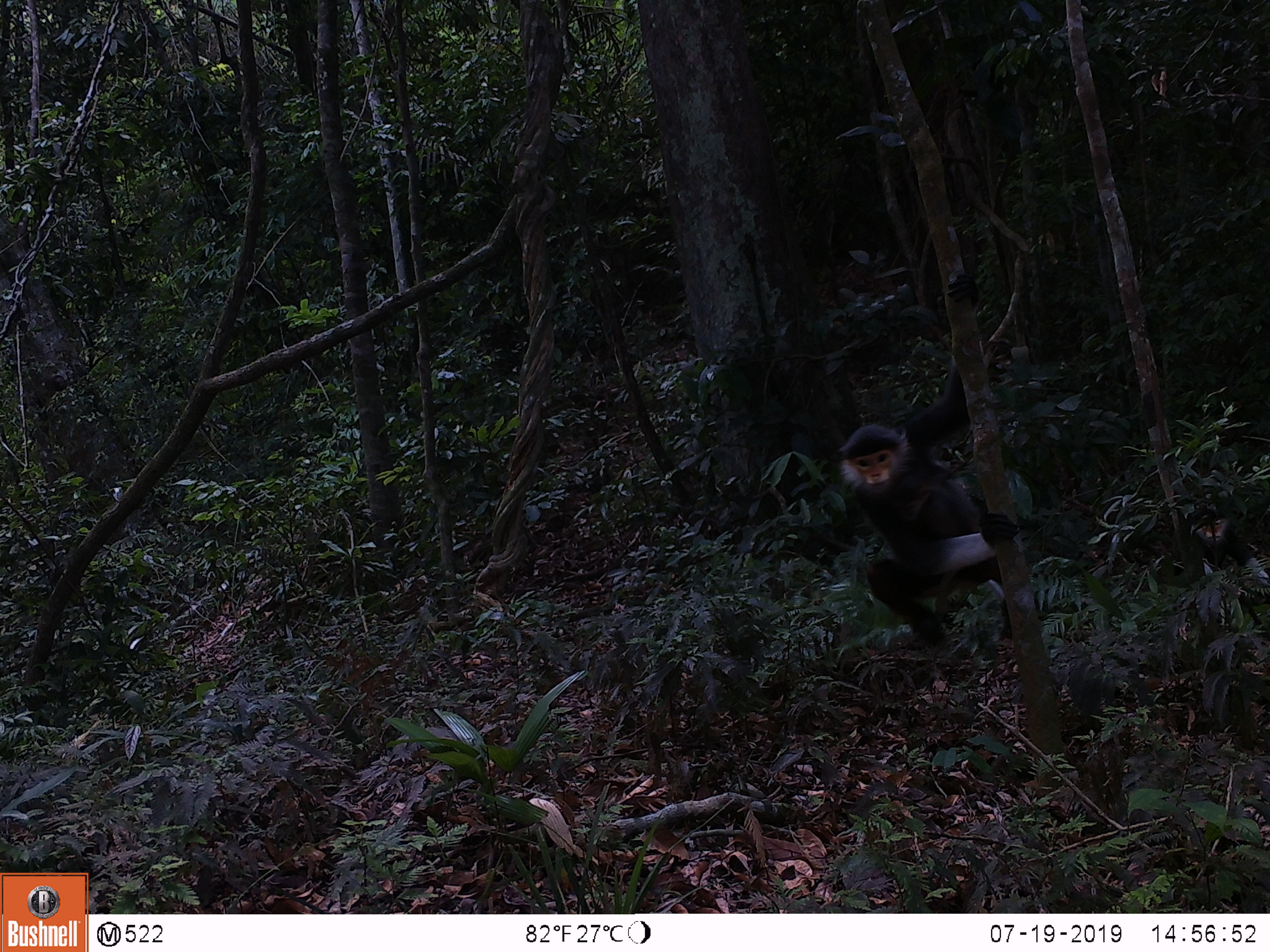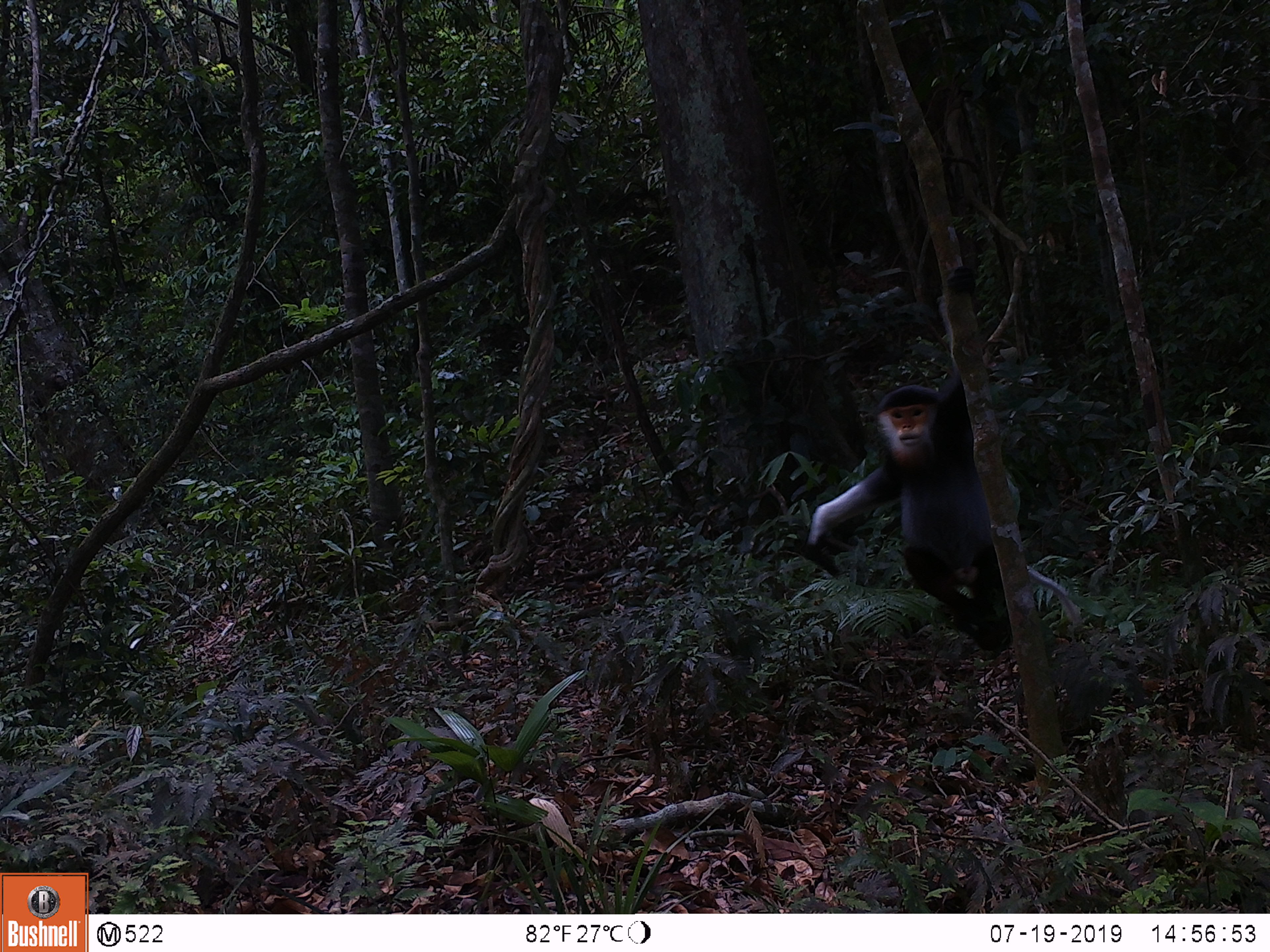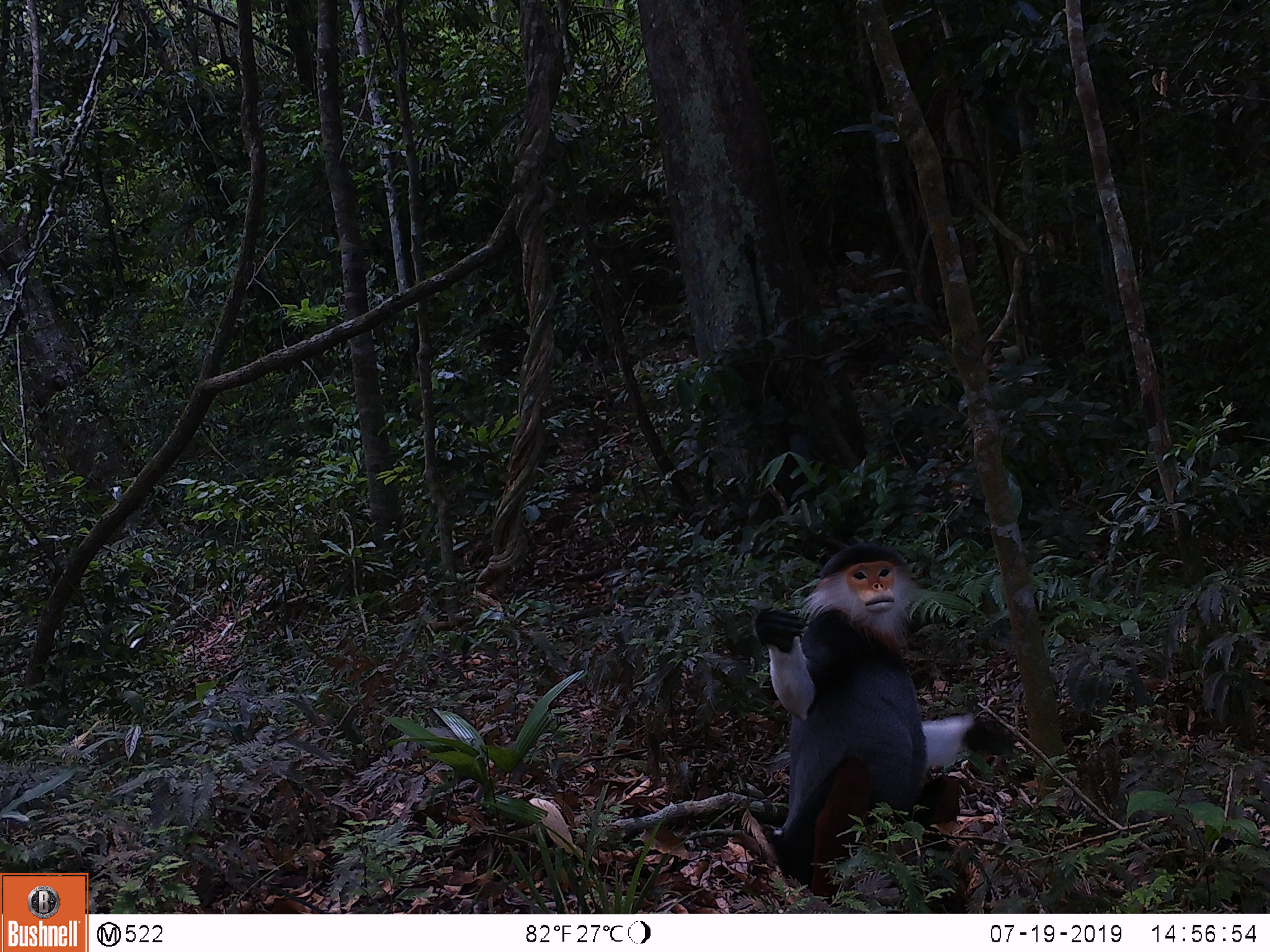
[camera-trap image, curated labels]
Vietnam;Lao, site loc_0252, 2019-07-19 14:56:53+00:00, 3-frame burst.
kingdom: Animalia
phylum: Chordata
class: Mammalia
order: Primates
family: Cercopithecidae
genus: Pygathrix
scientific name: Pygathrix nemaeus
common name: red-shanked douc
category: red shanked douc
Red shanked douc (red-shanked douc) (Pygathrix nemaeus). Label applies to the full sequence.